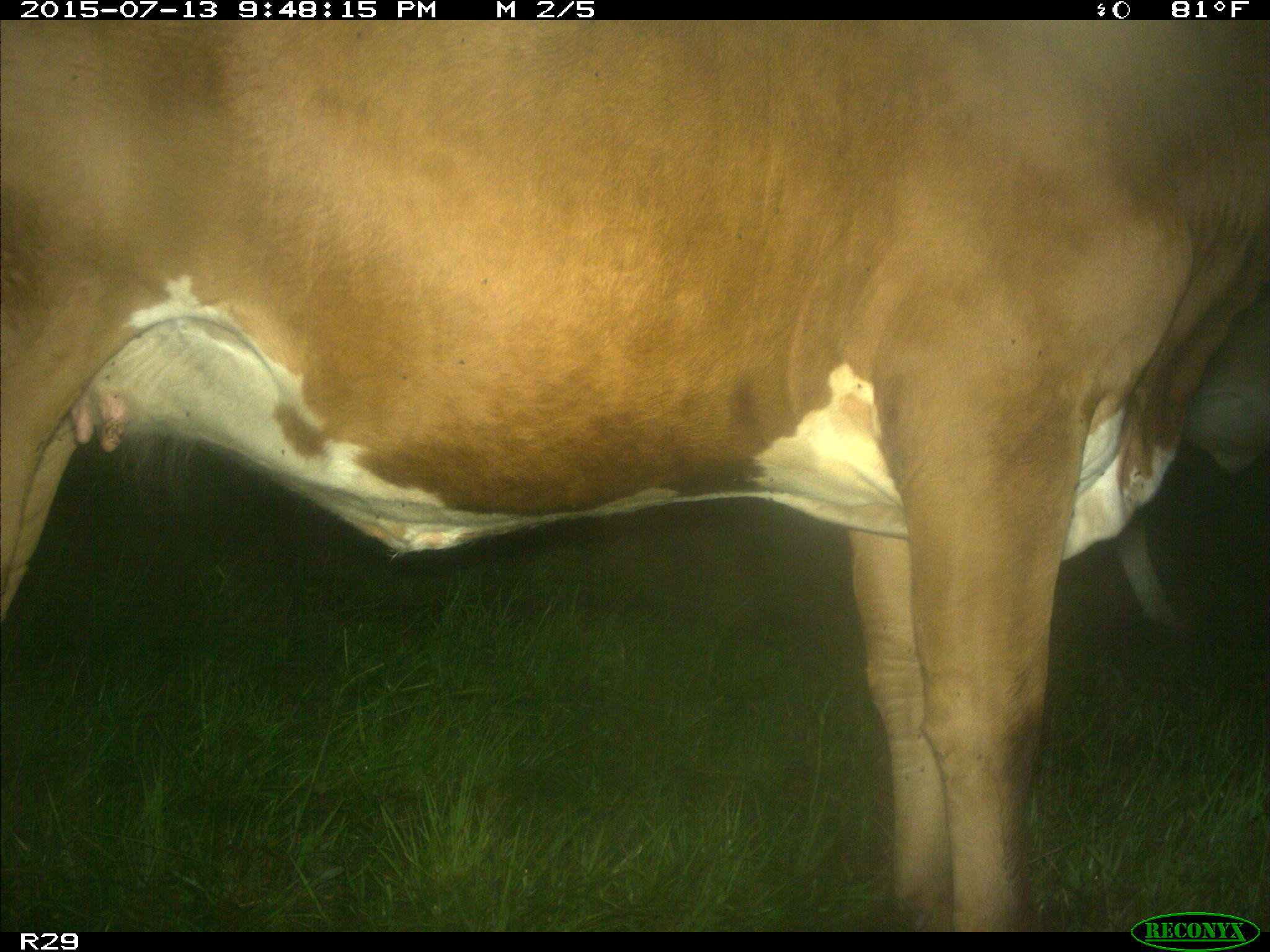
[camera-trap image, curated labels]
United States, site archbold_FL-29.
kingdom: Animalia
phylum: Chordata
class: Mammalia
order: Artiodactyla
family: Bovidae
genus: Bos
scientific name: Bos taurus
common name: domestic cow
Bos taurus (domestic cow).